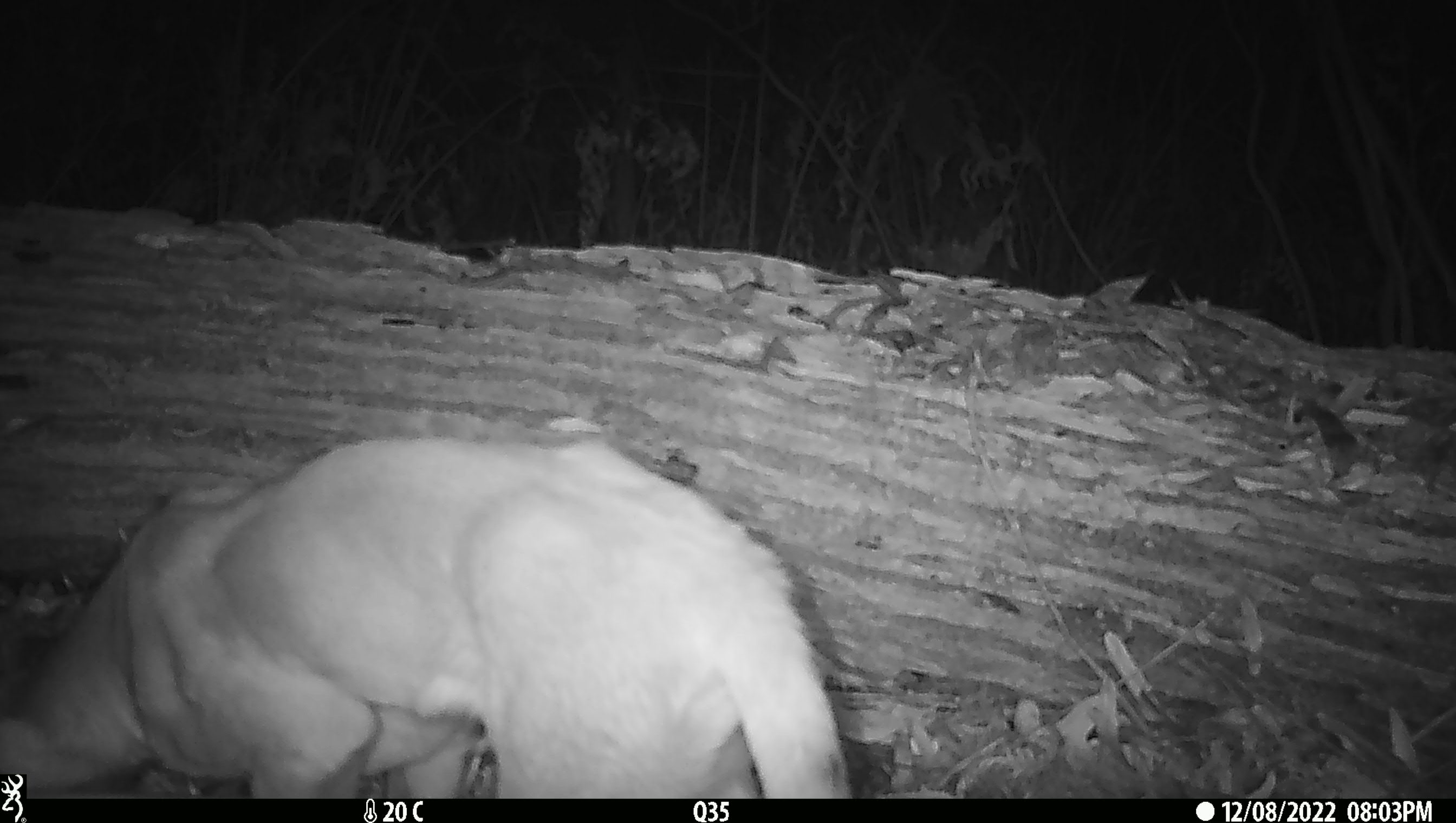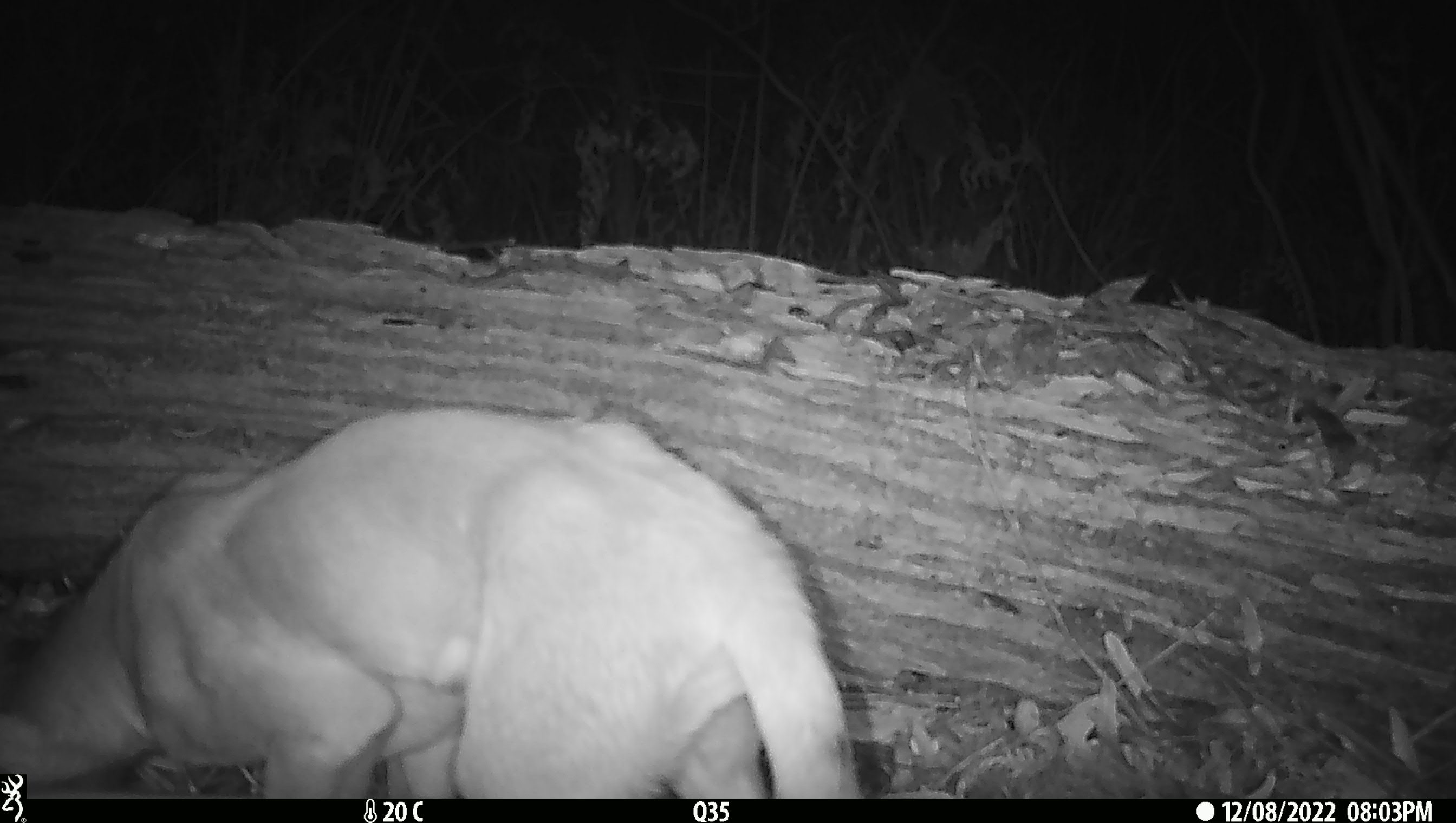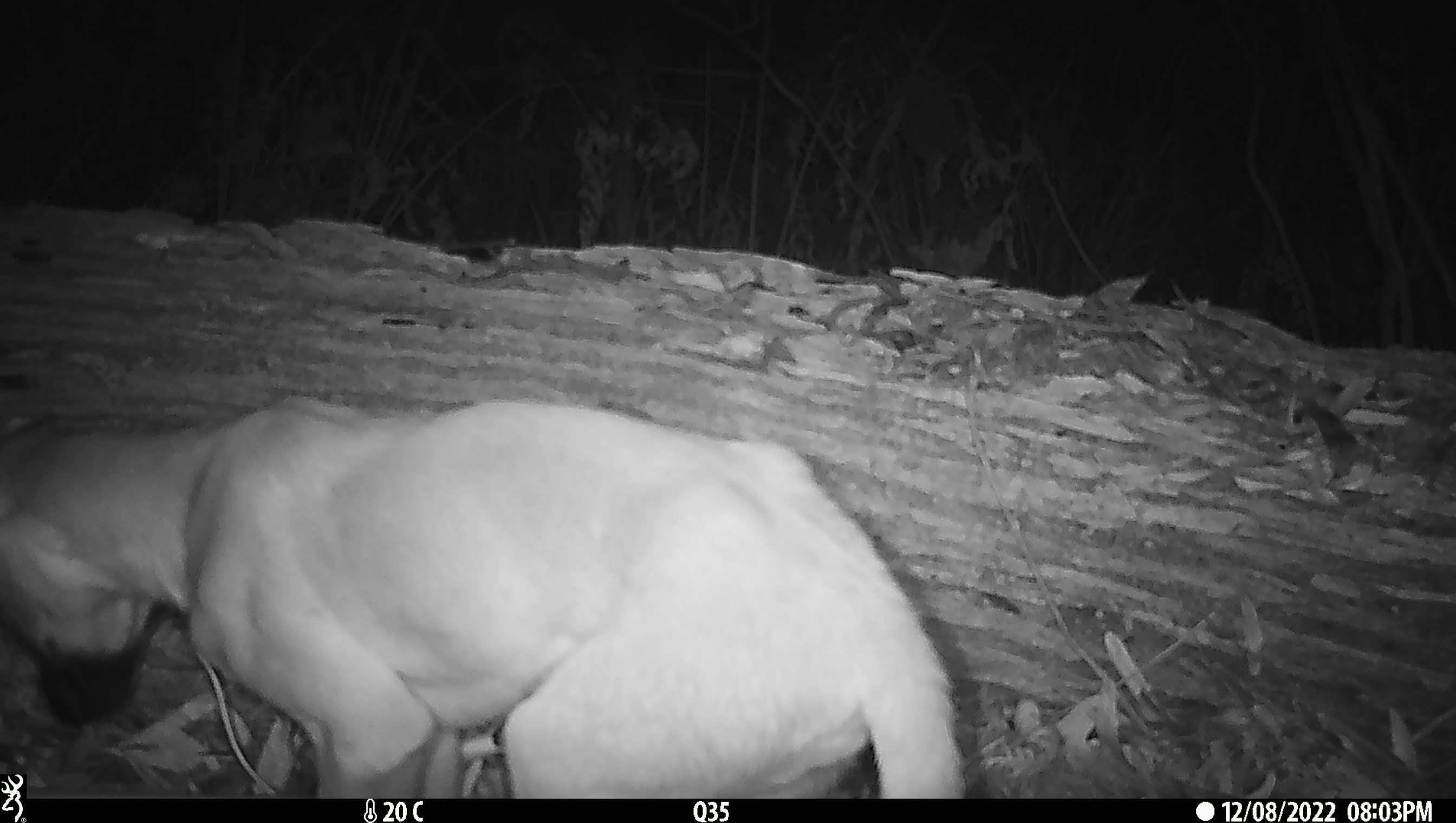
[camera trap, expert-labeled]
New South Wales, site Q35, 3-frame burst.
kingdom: Animalia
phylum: Chordata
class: Mammalia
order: Carnivora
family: Canidae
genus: Canis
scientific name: Canis familiaris dingo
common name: dingo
Dingo (Canis familiaris dingo).